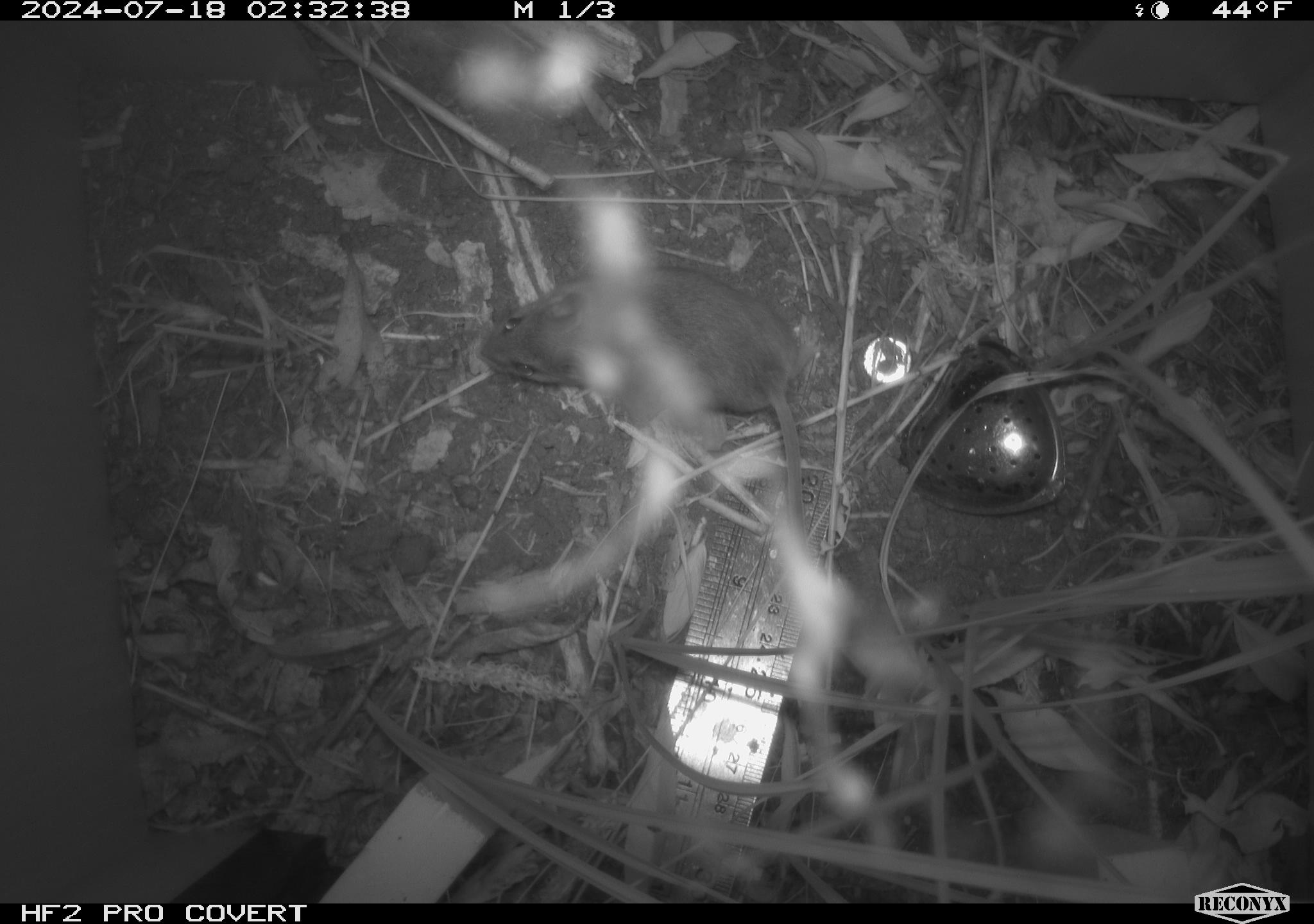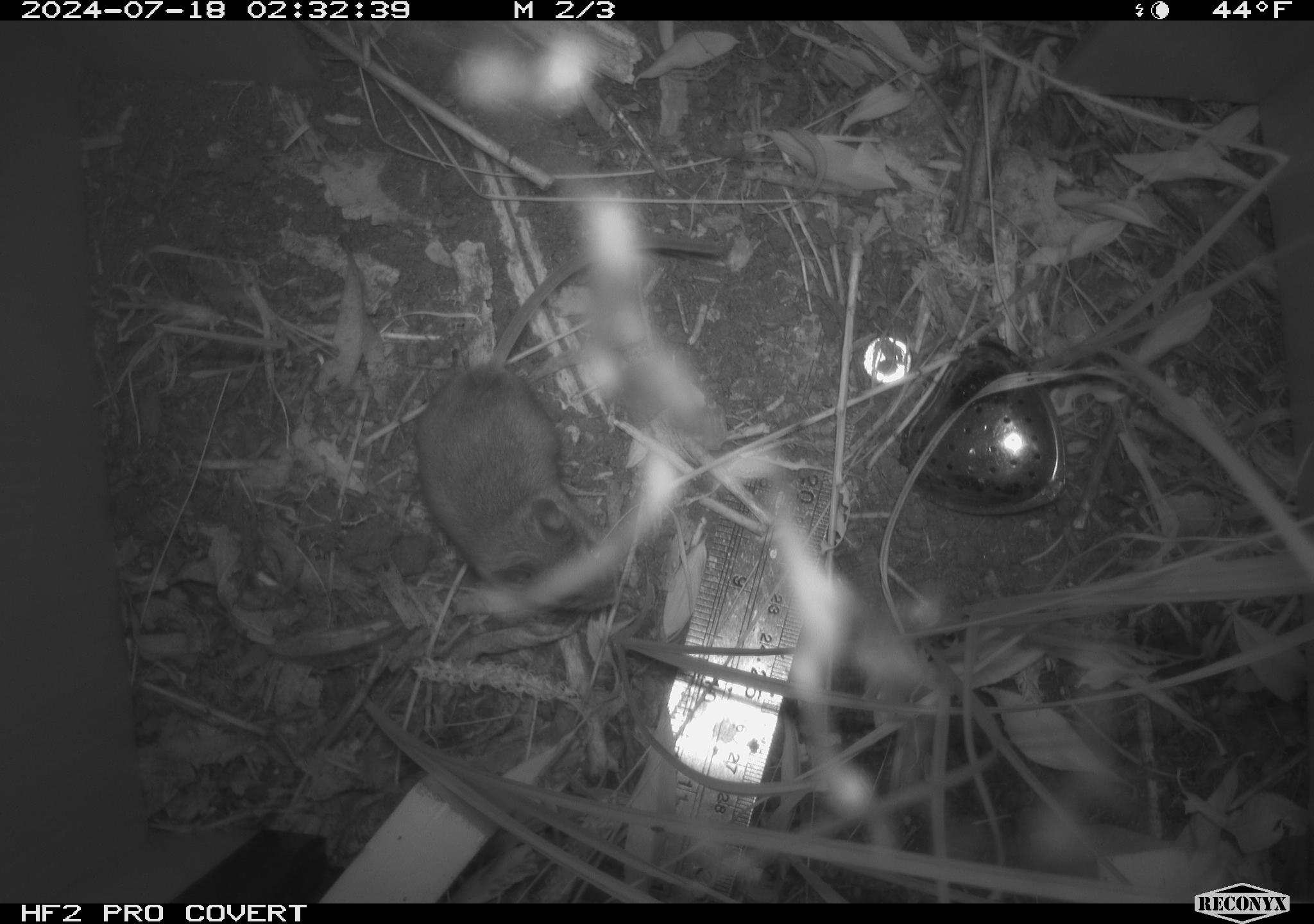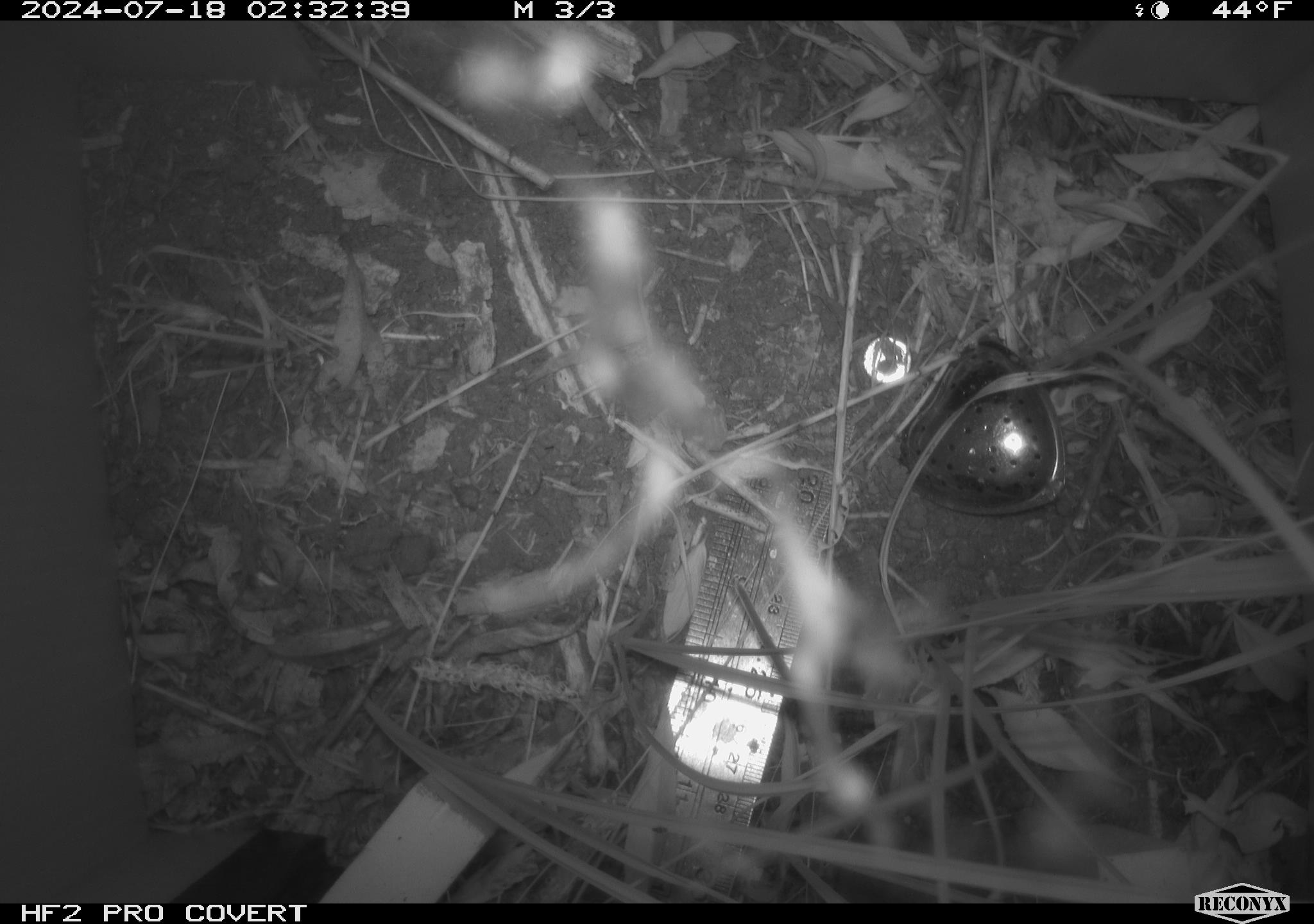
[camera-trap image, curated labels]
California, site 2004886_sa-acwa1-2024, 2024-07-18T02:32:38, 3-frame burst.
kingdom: Animalia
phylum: Chordata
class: Mammalia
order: Rodentia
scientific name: Rodentia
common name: mouse species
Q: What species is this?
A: Mouse species (Rodentia).